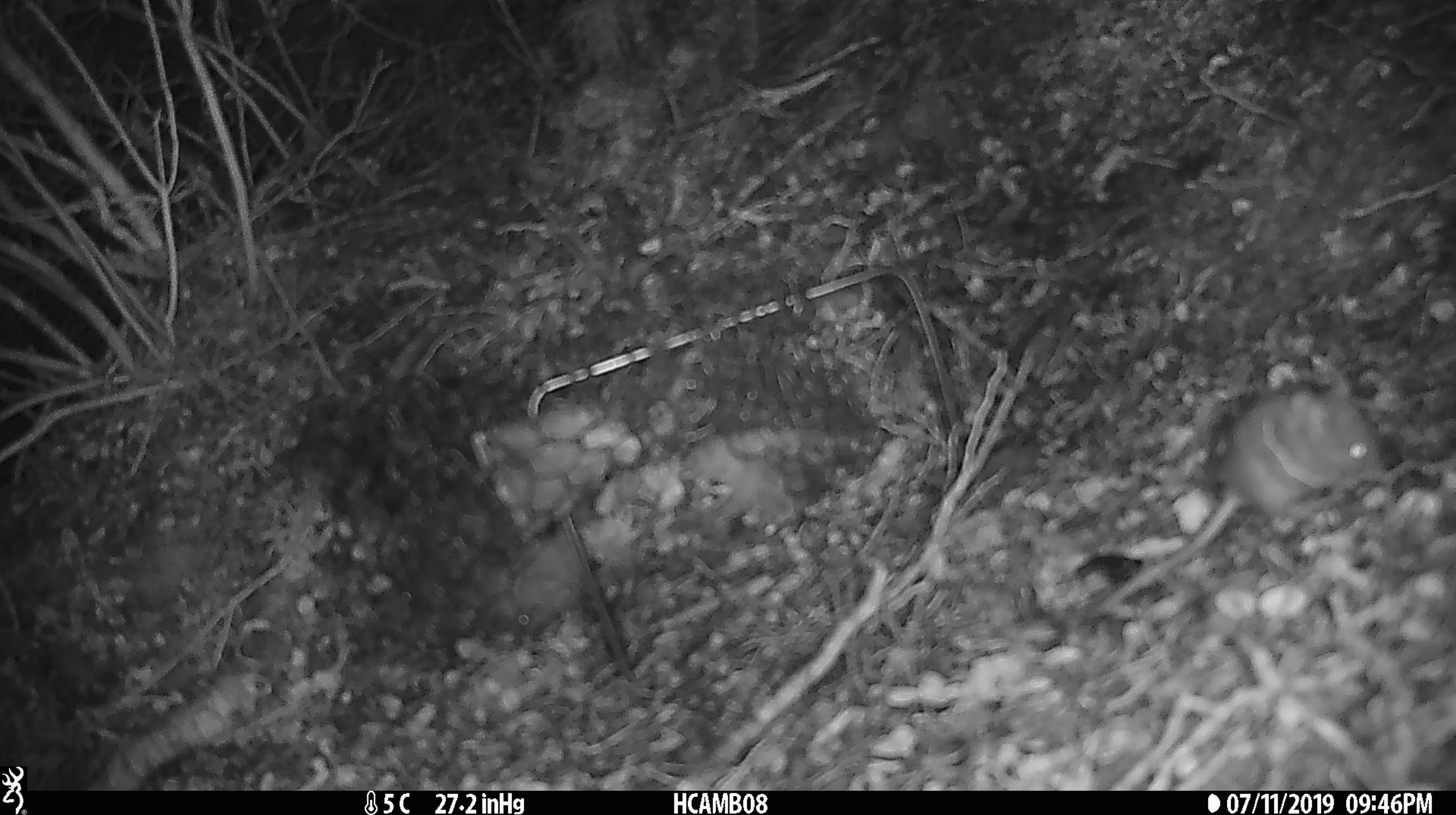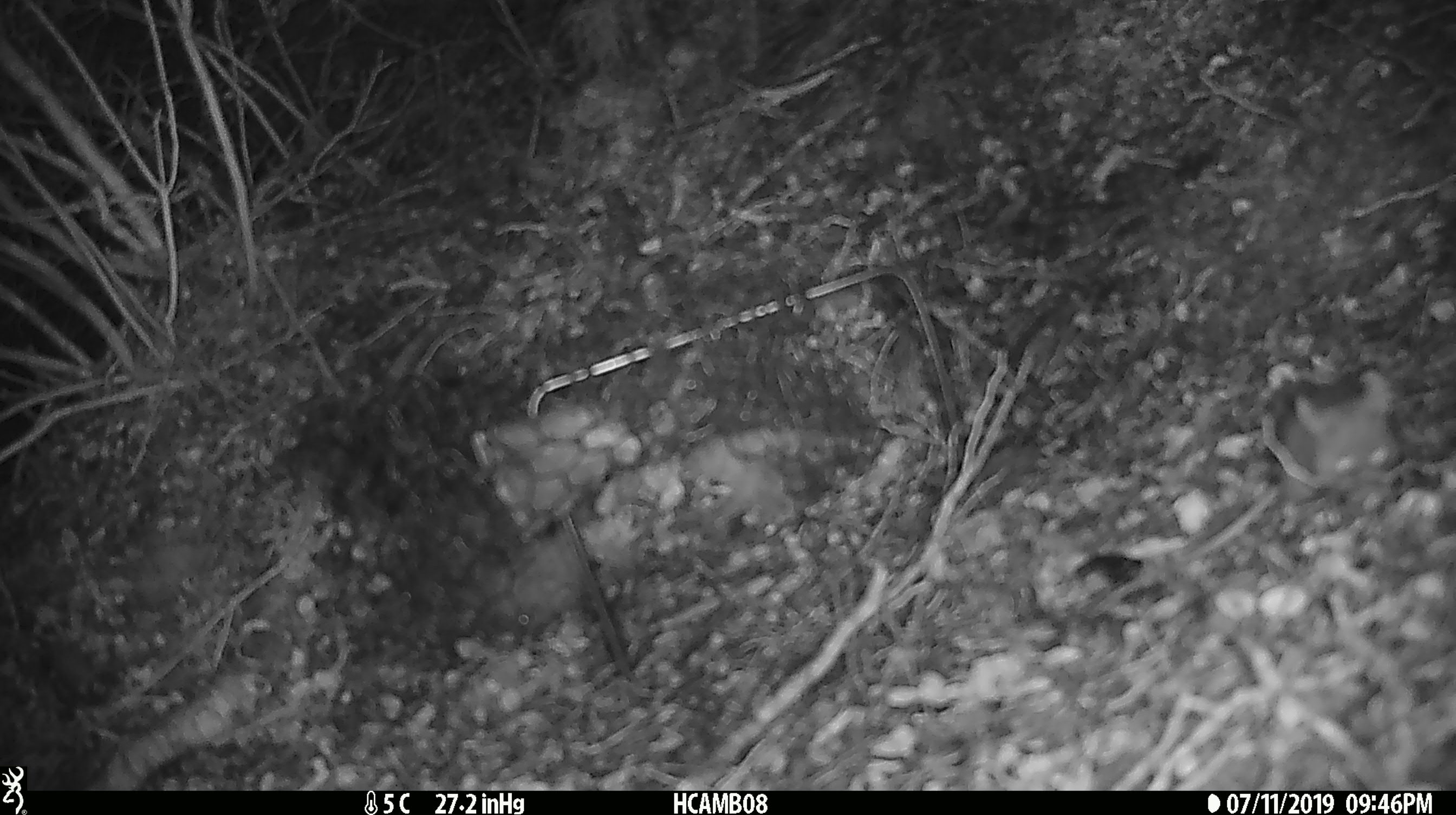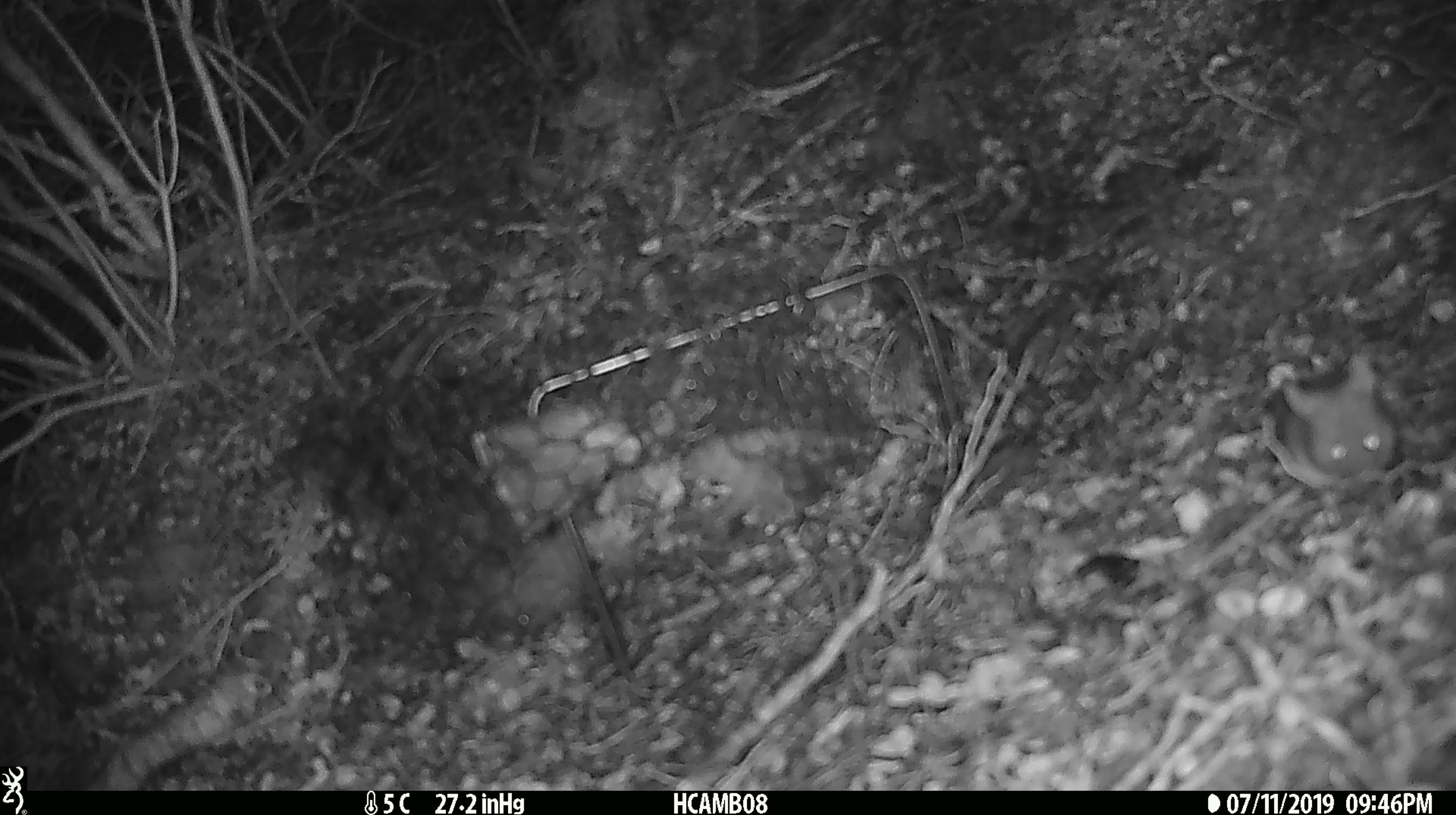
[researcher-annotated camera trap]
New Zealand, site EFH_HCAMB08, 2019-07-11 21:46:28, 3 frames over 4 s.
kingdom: Animalia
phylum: Chordata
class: Mammalia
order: Rodentia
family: Muridae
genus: Mus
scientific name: Mus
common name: mouse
Mouse (Mus).